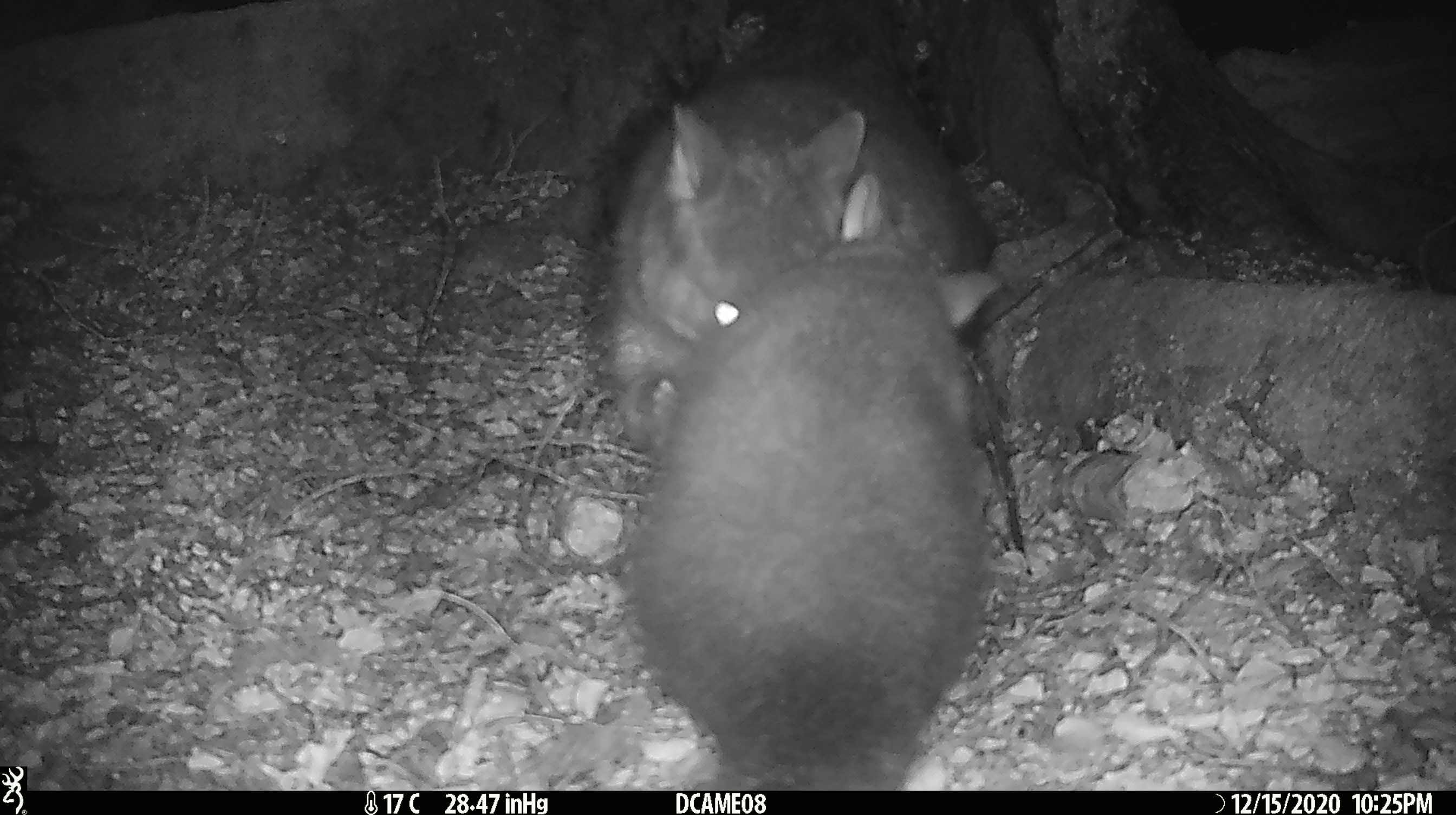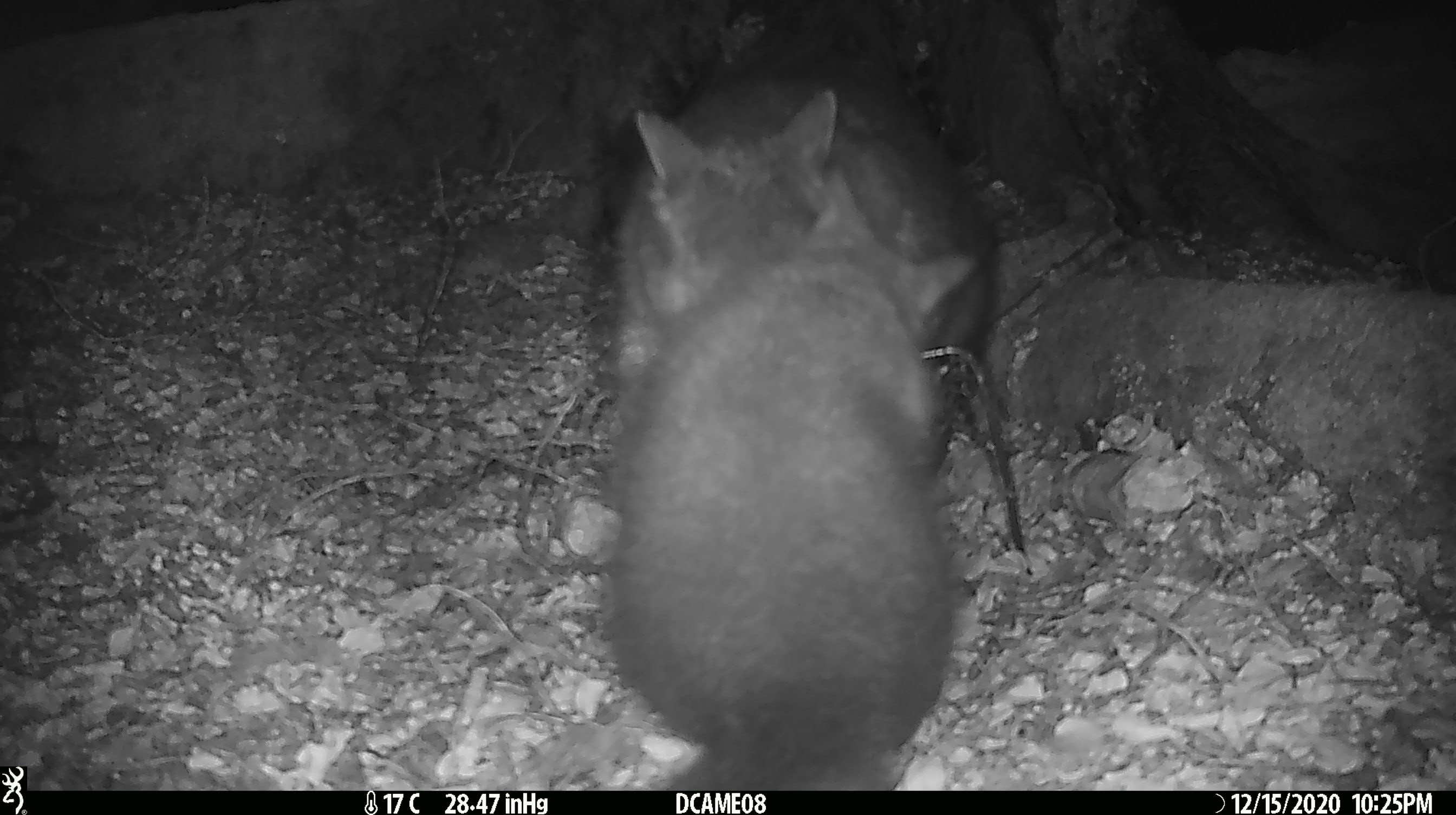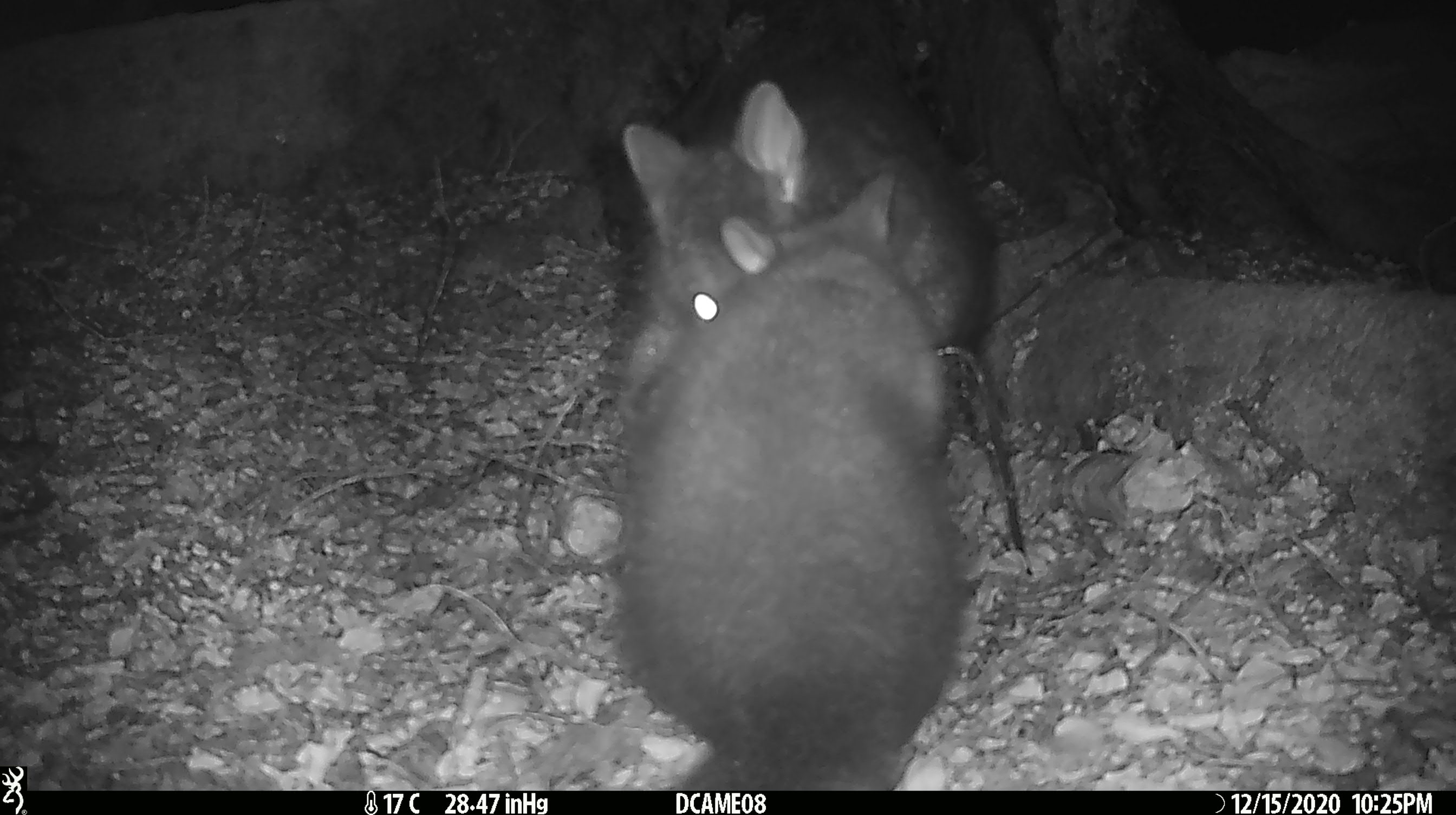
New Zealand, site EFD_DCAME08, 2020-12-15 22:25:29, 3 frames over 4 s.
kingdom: Animalia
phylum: Chordata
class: Mammalia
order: Diprotodontia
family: Phalangeridae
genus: Trichosurus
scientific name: Trichosurus vulpecula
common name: common brushtail possum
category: possum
Possum (common brushtail possum) (Trichosurus vulpecula).